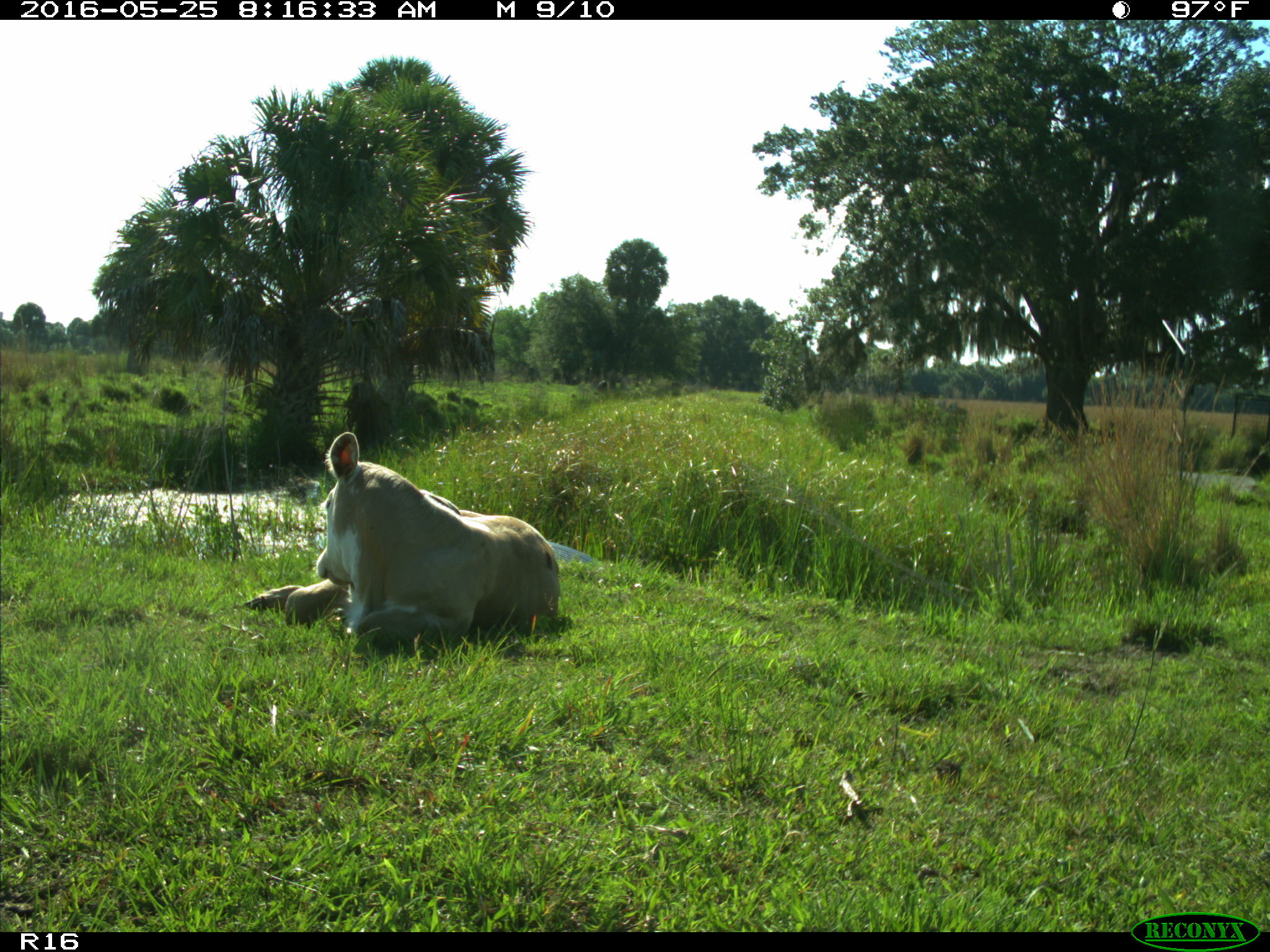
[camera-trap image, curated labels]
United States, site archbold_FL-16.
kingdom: Animalia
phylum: Chordata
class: Mammalia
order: Artiodactyla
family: Bovidae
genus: Bos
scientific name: Bos taurus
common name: domestic cow